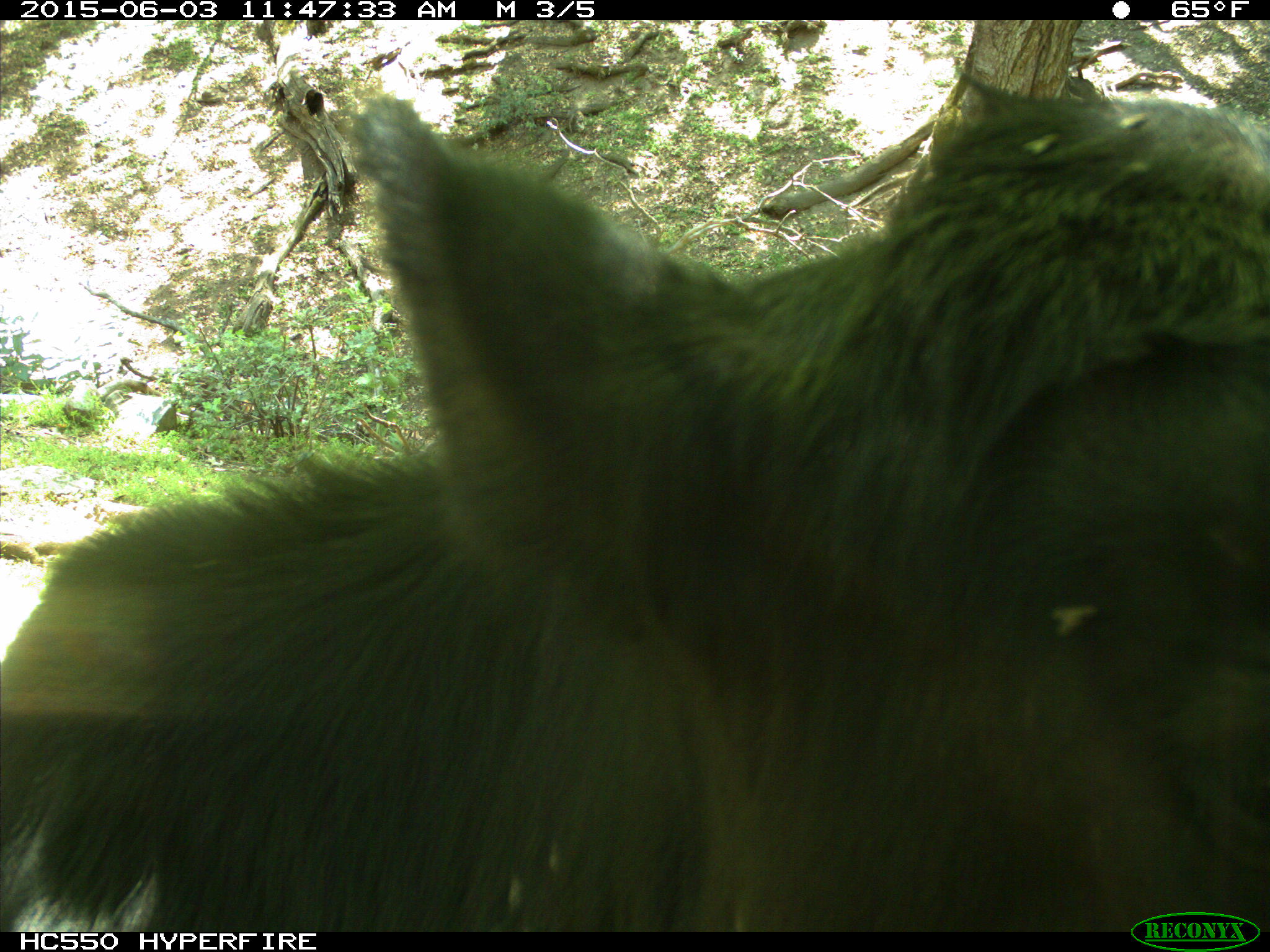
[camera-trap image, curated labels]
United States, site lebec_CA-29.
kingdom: Animalia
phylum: Chordata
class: Mammalia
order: Artiodactyla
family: Bovidae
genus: Bos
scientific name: Bos taurus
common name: domestic cow